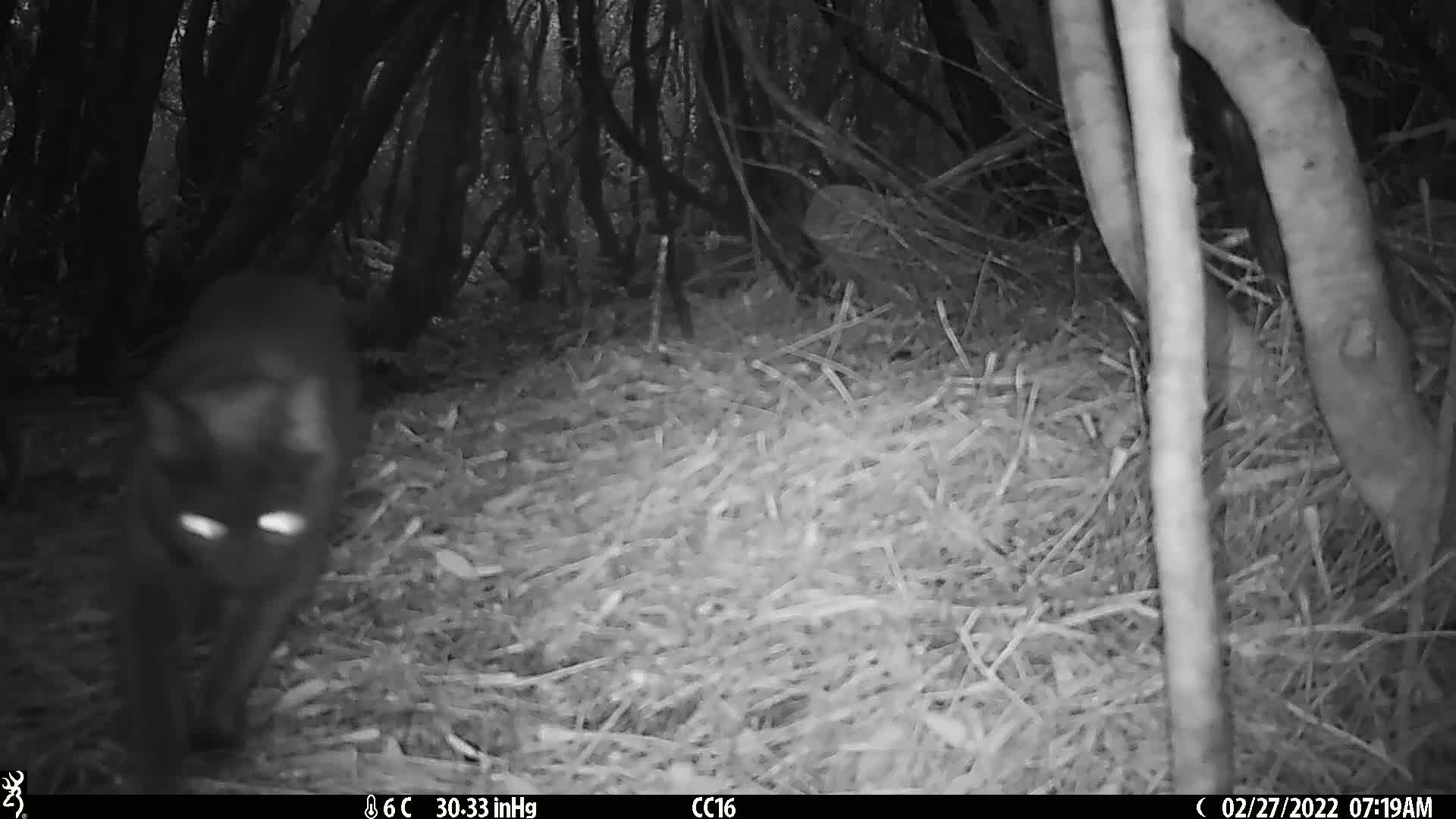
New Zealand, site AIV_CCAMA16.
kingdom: Animalia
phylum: Chordata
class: Mammalia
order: Carnivora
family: Felidae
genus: Felis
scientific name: Felis catus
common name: domestic cat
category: cat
Cat (domestic cat) (Felis catus).